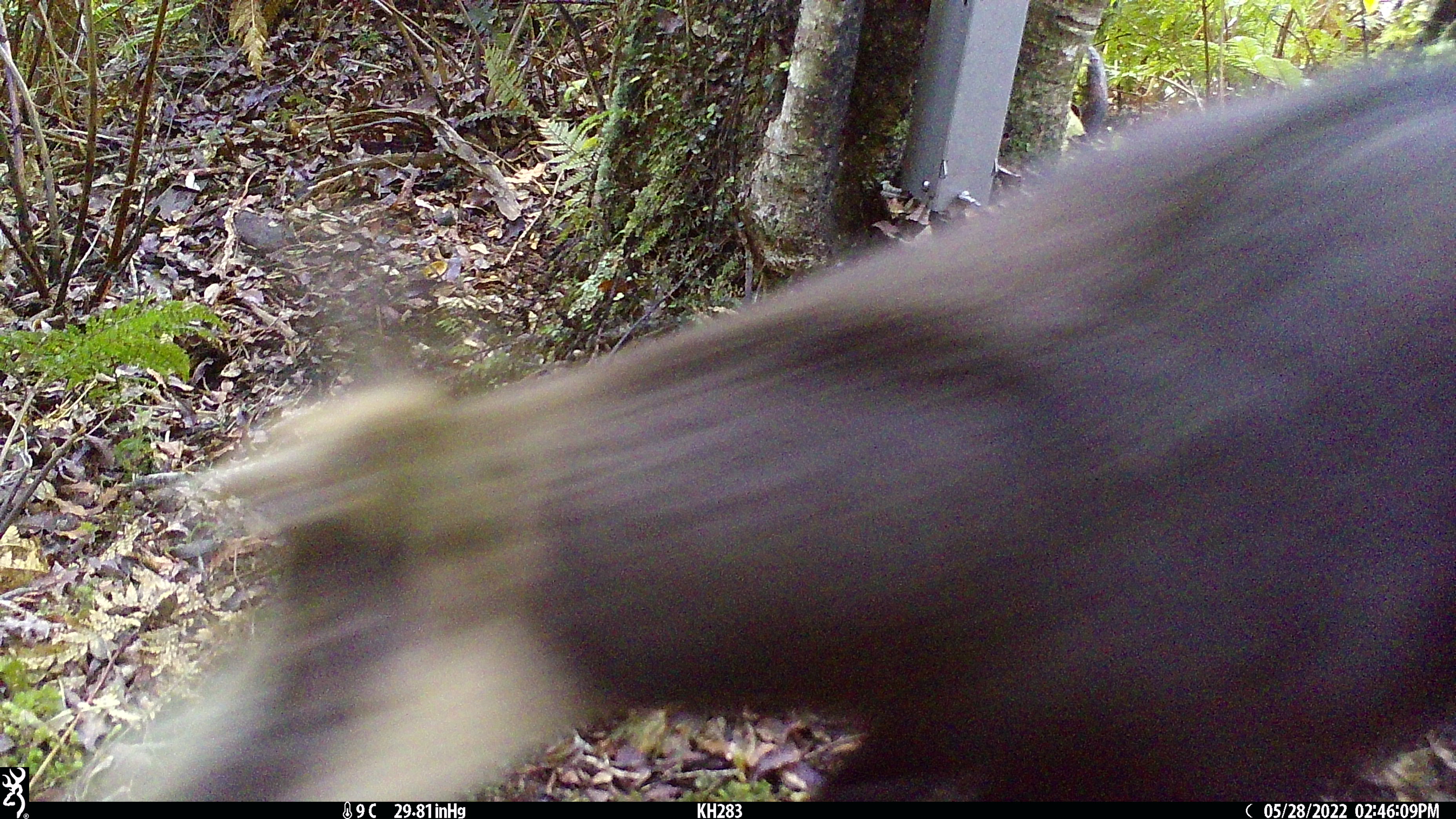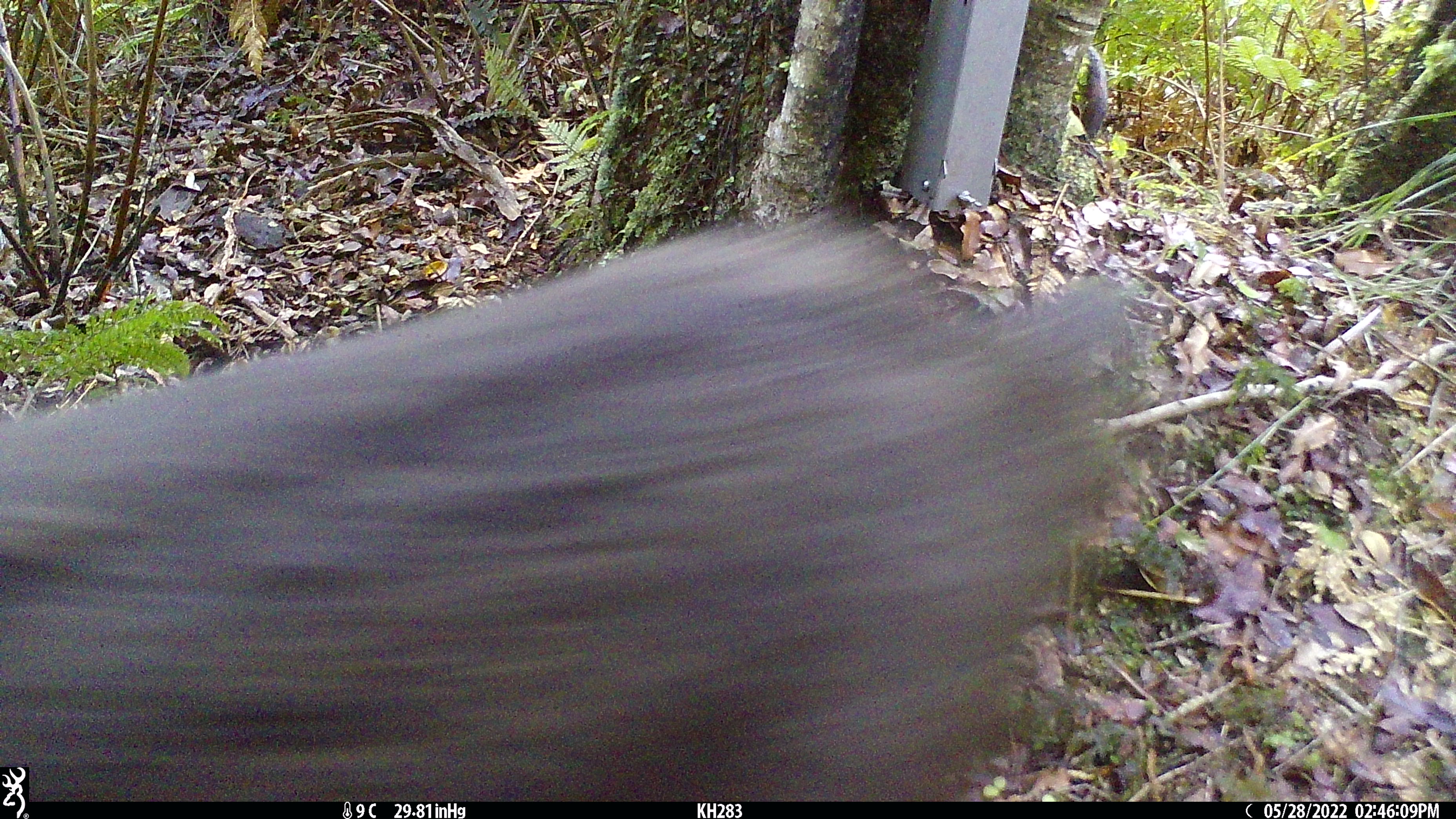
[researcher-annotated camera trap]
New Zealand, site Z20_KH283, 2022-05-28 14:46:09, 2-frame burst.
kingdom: Animalia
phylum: Chordata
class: Mammalia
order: Artiodactyla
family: Bovidae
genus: Rupicapra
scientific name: Rupicapra rupicapra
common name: alpine chamois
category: chamois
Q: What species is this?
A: Chamois (alpine chamois) (Rupicapra rupicapra).